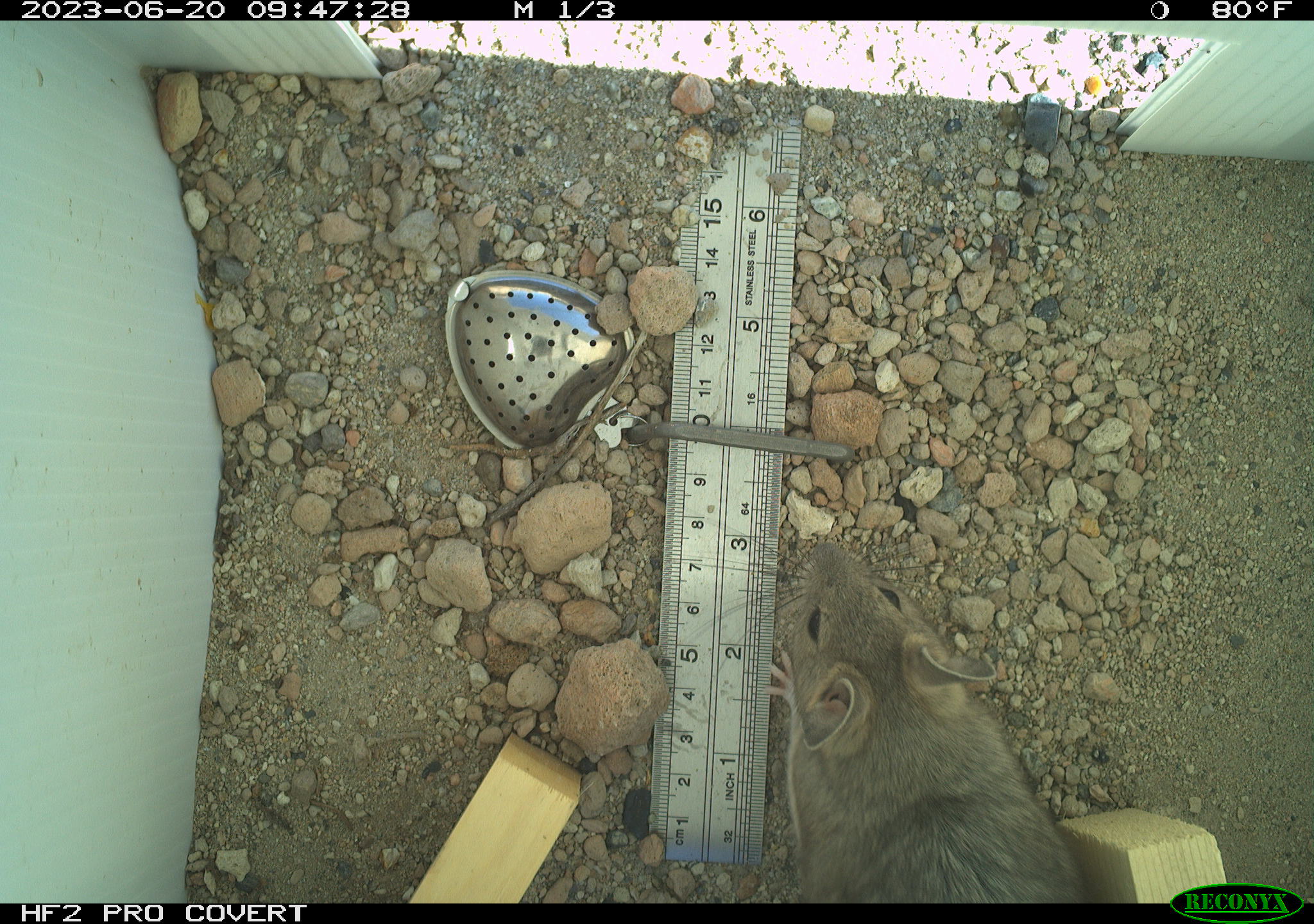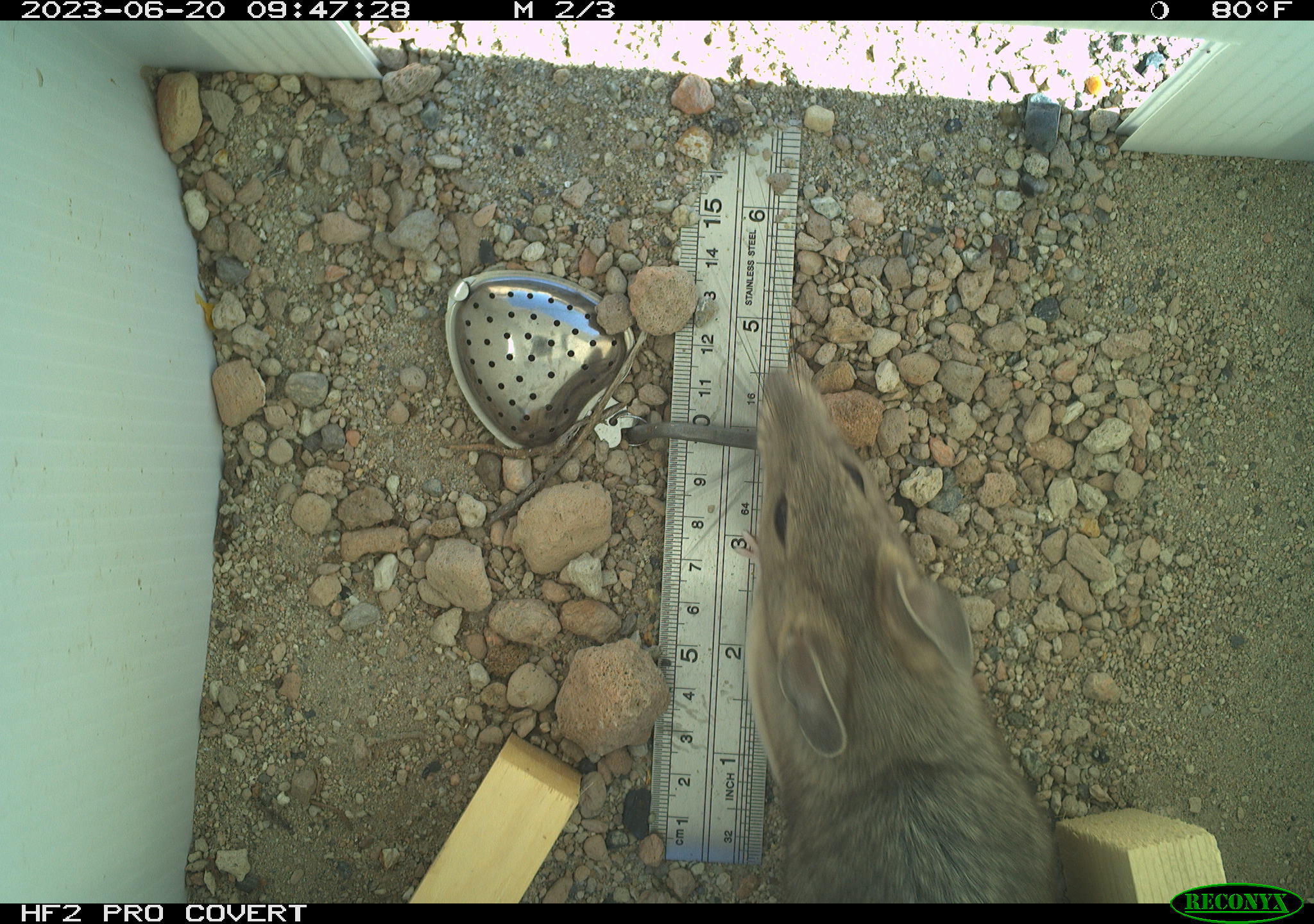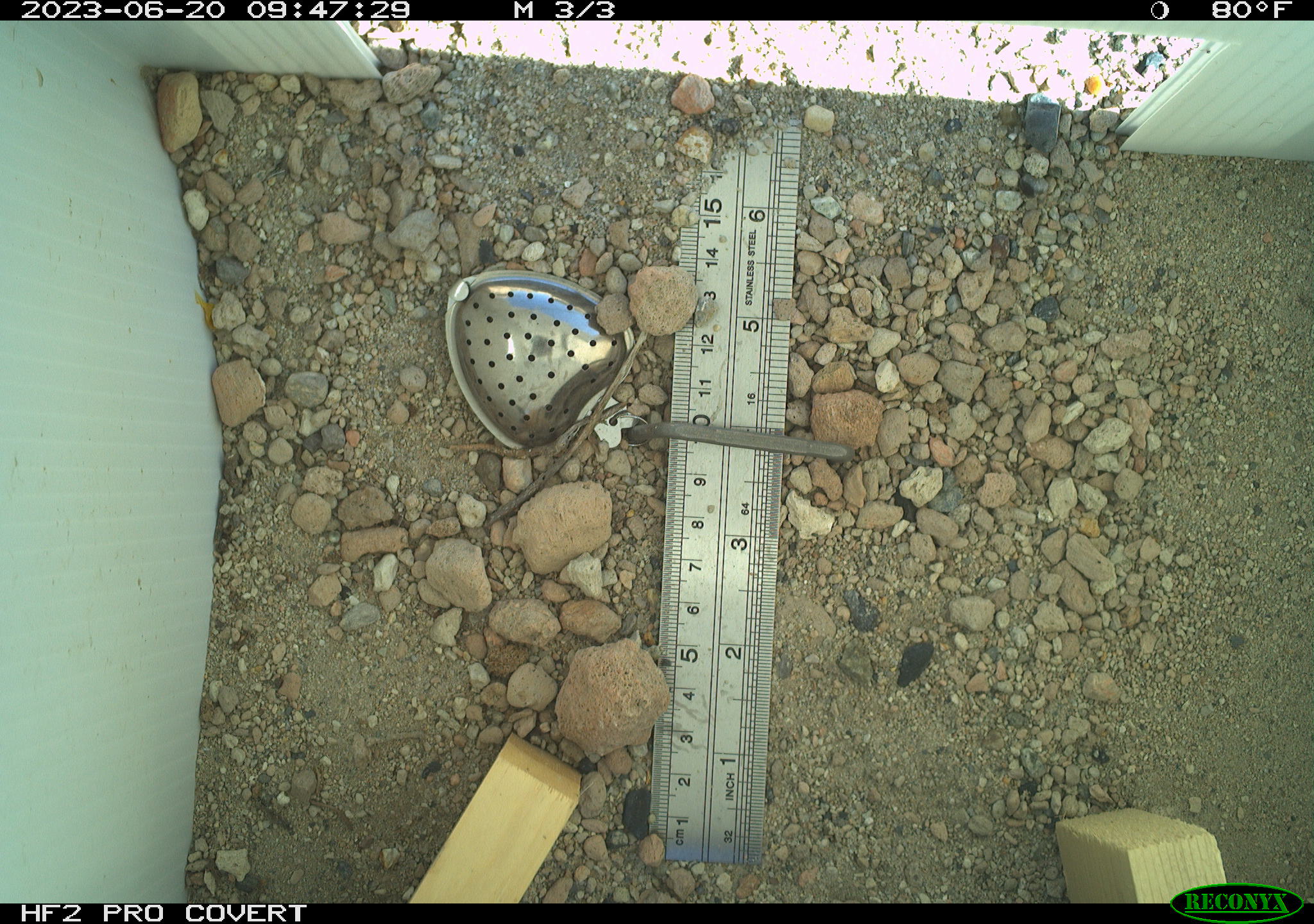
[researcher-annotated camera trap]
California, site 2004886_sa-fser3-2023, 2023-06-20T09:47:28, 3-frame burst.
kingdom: Animalia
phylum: Chordata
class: Mammalia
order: Rodentia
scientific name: Rodentia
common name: mouse species